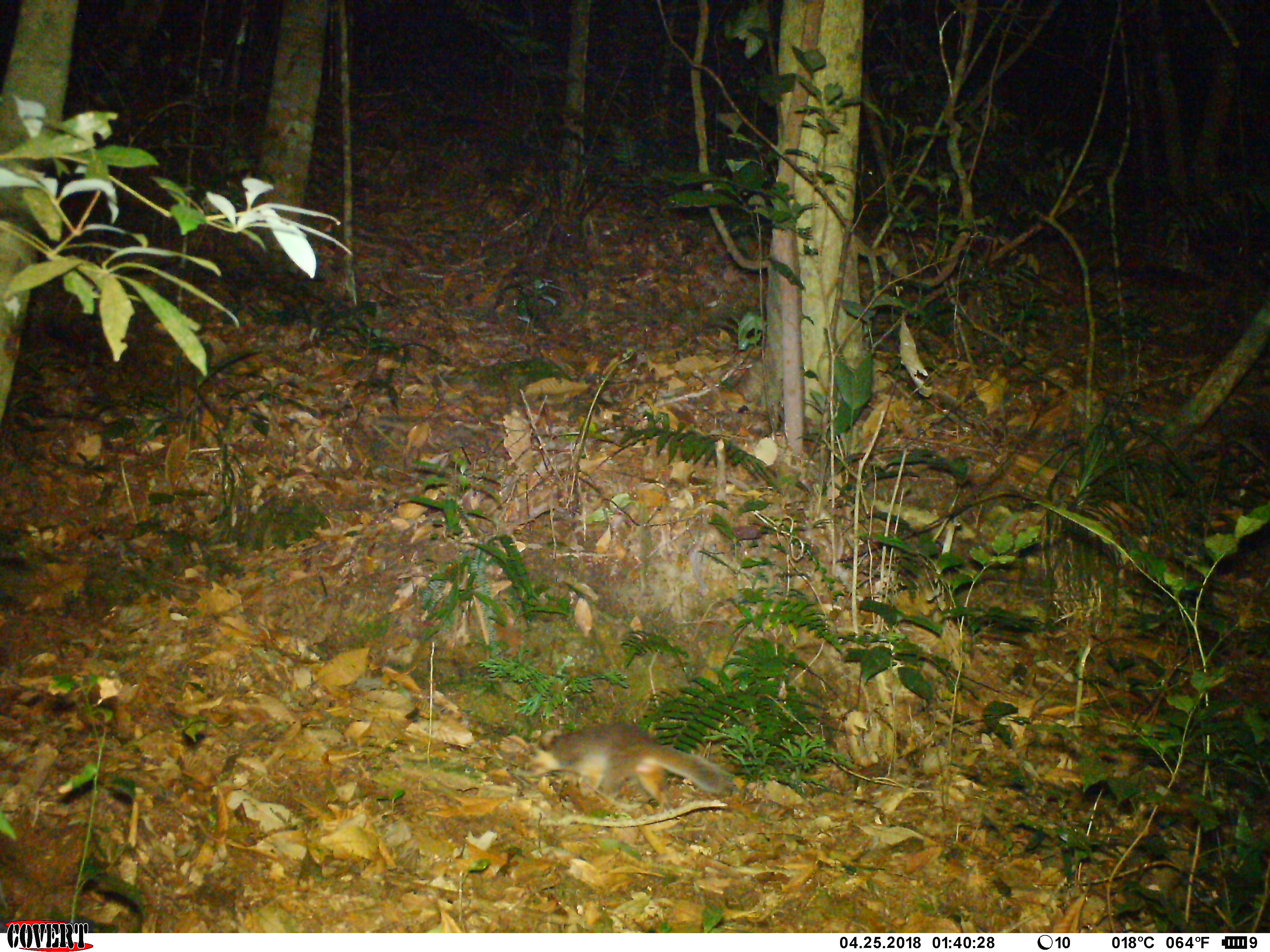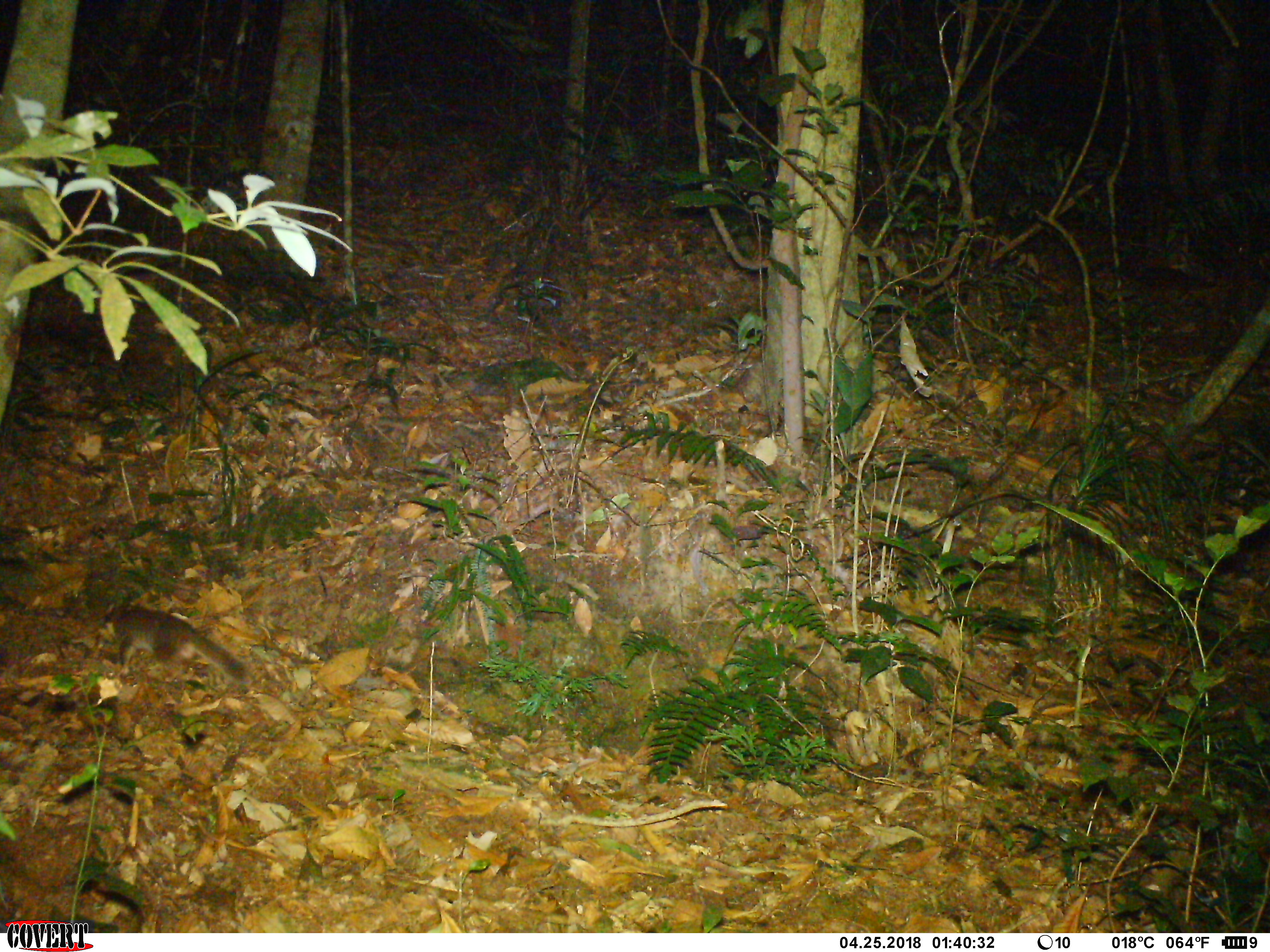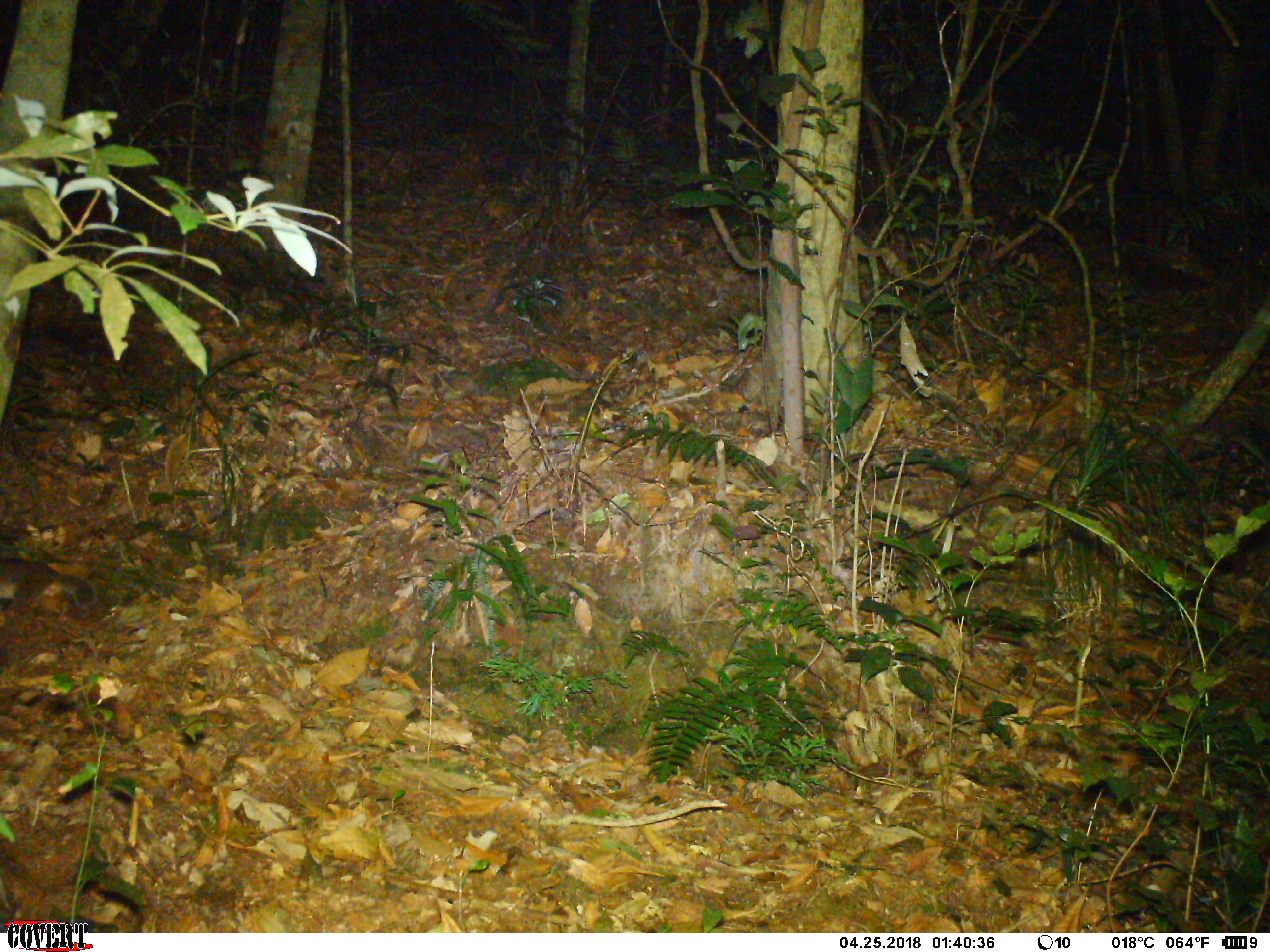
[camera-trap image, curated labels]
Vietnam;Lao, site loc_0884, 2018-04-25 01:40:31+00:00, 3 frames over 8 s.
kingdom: Animalia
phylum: Chordata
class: Mammalia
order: Carnivora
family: Mustelidae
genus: Melogale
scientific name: Melogale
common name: ferret badger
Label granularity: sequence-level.